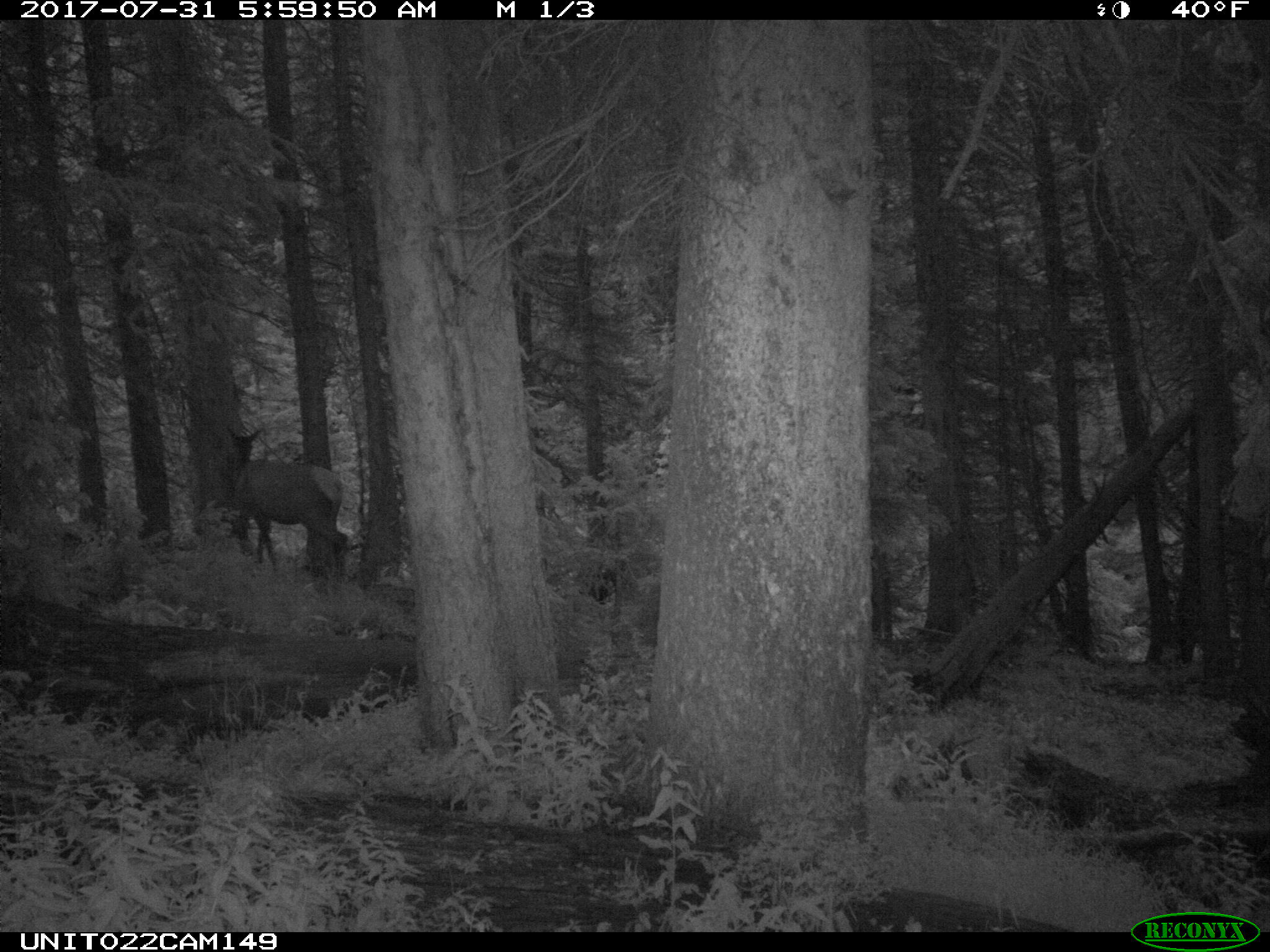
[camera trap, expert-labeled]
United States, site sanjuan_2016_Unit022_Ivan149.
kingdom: Animalia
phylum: Chordata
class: Mammalia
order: Artiodactyla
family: Cervidae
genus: Cervus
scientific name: Cervus elaphus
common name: red deer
Cervus elaphus (red deer).